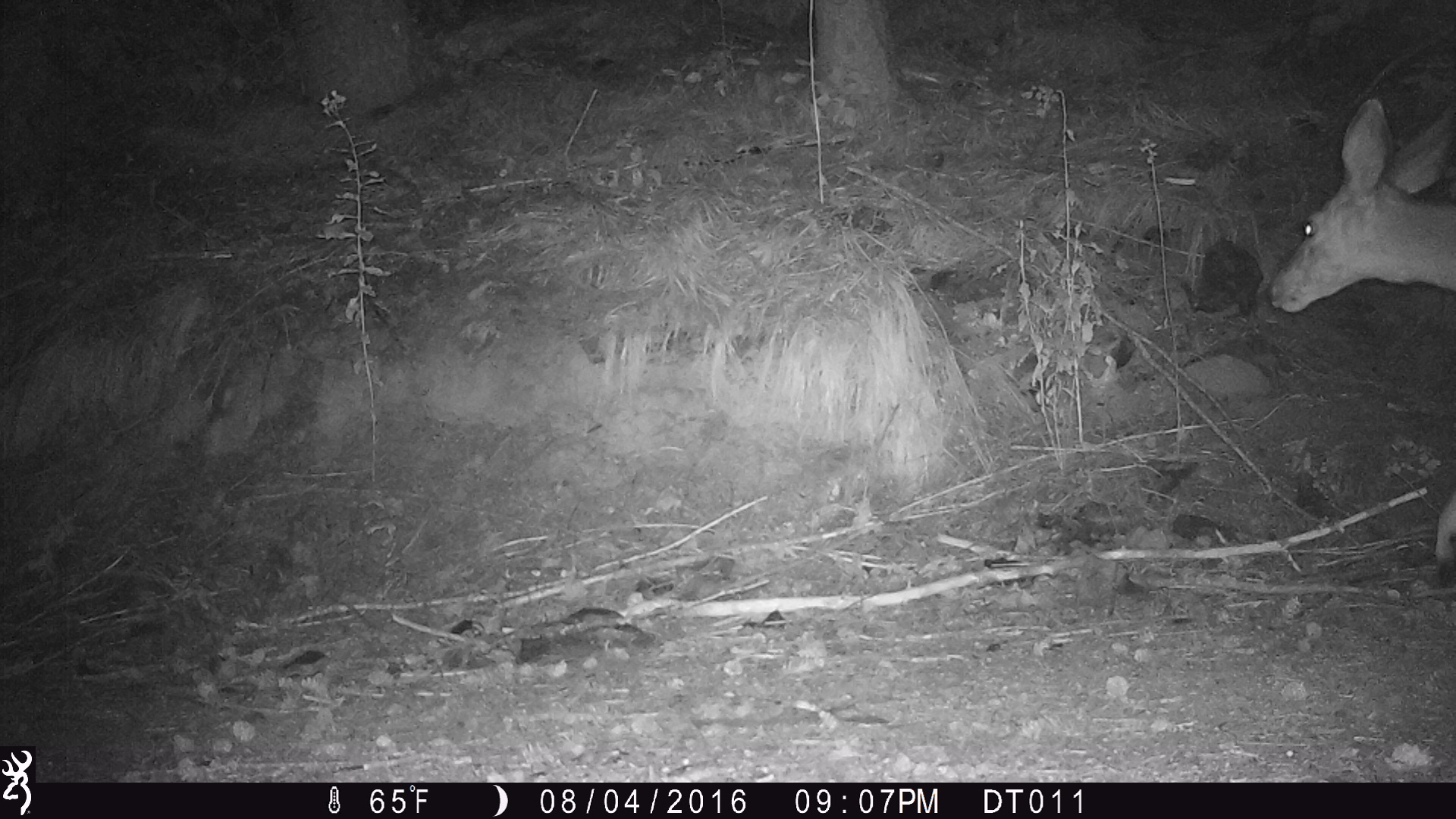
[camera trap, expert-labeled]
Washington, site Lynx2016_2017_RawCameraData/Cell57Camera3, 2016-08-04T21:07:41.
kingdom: Animalia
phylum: Chordata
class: Mammalia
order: Artiodactyla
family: Cervidae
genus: Odocoileus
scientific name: Odocoileus hemionus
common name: mule deer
Odocoileus hemionus (mule deer). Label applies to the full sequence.